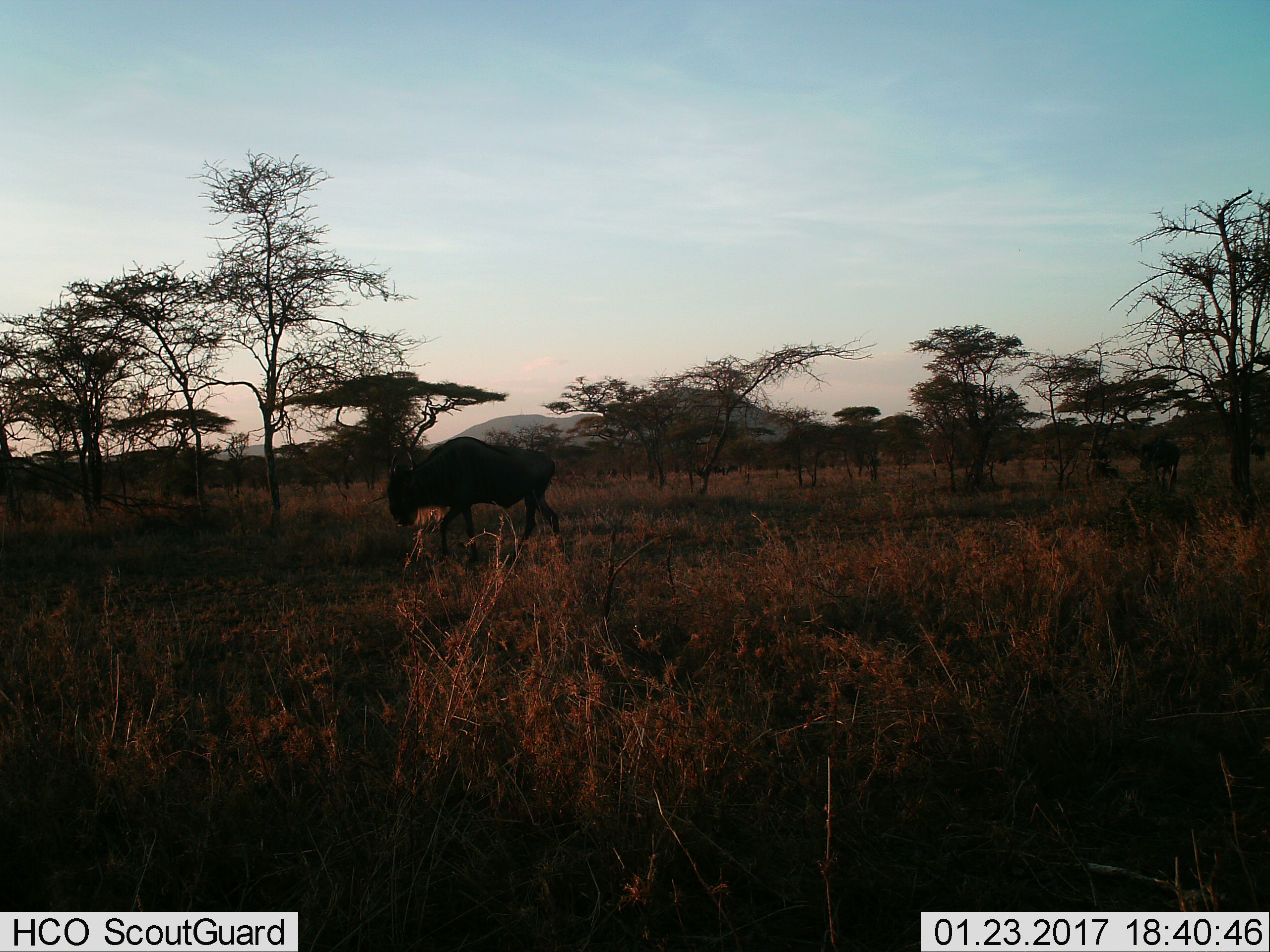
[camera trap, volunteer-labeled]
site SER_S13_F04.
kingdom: Animalia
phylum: Chordata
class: Mammalia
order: Artiodactyla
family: Bovidae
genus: Connochaetes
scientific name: Connochaetes taurinus taurinus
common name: blue wildebeest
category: wildebeestblue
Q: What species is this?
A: Wildebeestblue (blue wildebeest) (Connochaetes taurinus taurinus).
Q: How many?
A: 2.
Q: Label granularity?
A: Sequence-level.